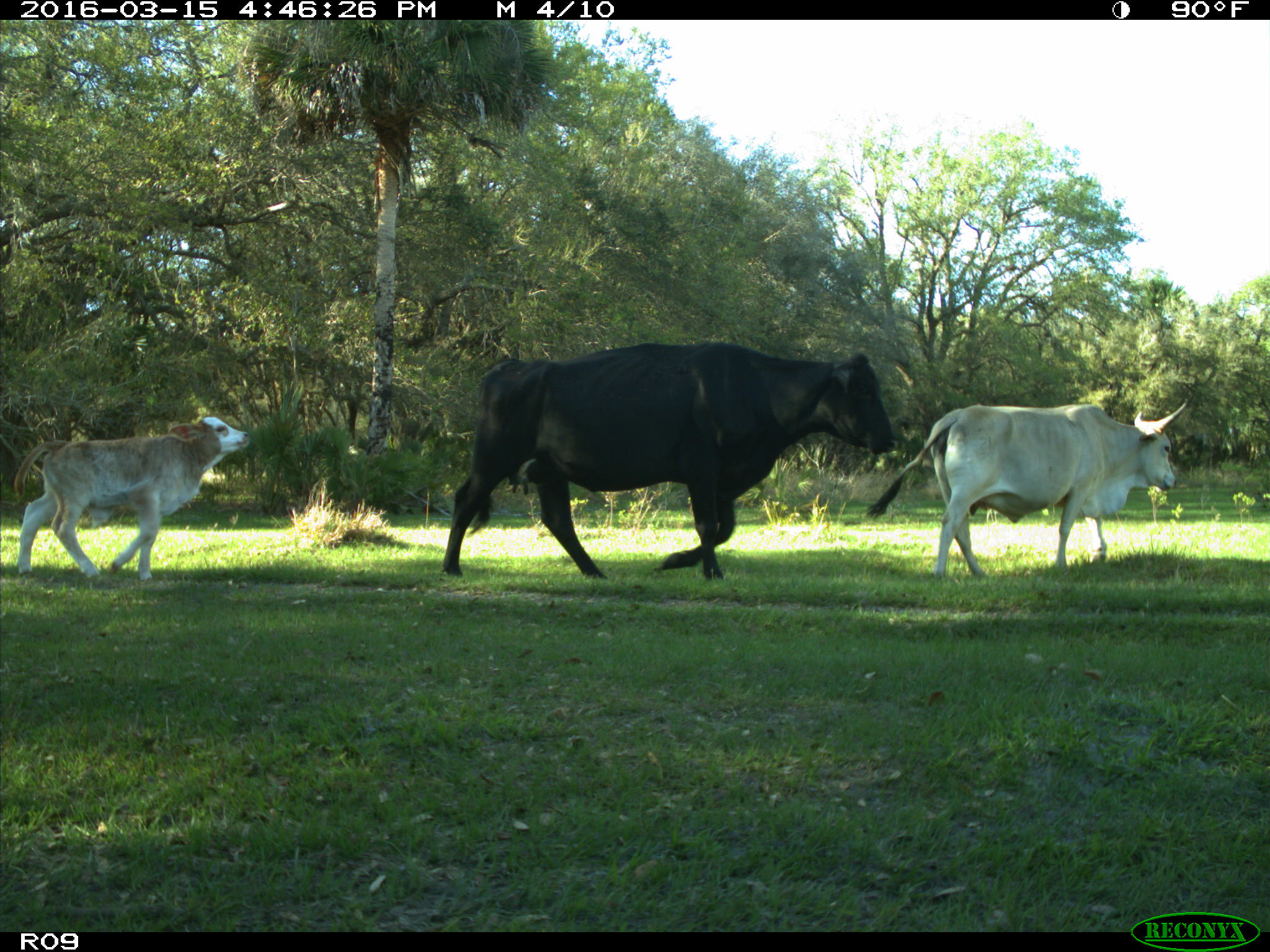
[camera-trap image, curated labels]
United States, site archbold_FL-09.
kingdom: Animalia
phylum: Chordata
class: Mammalia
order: Artiodactyla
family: Bovidae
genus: Bos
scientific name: Bos taurus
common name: domestic cow